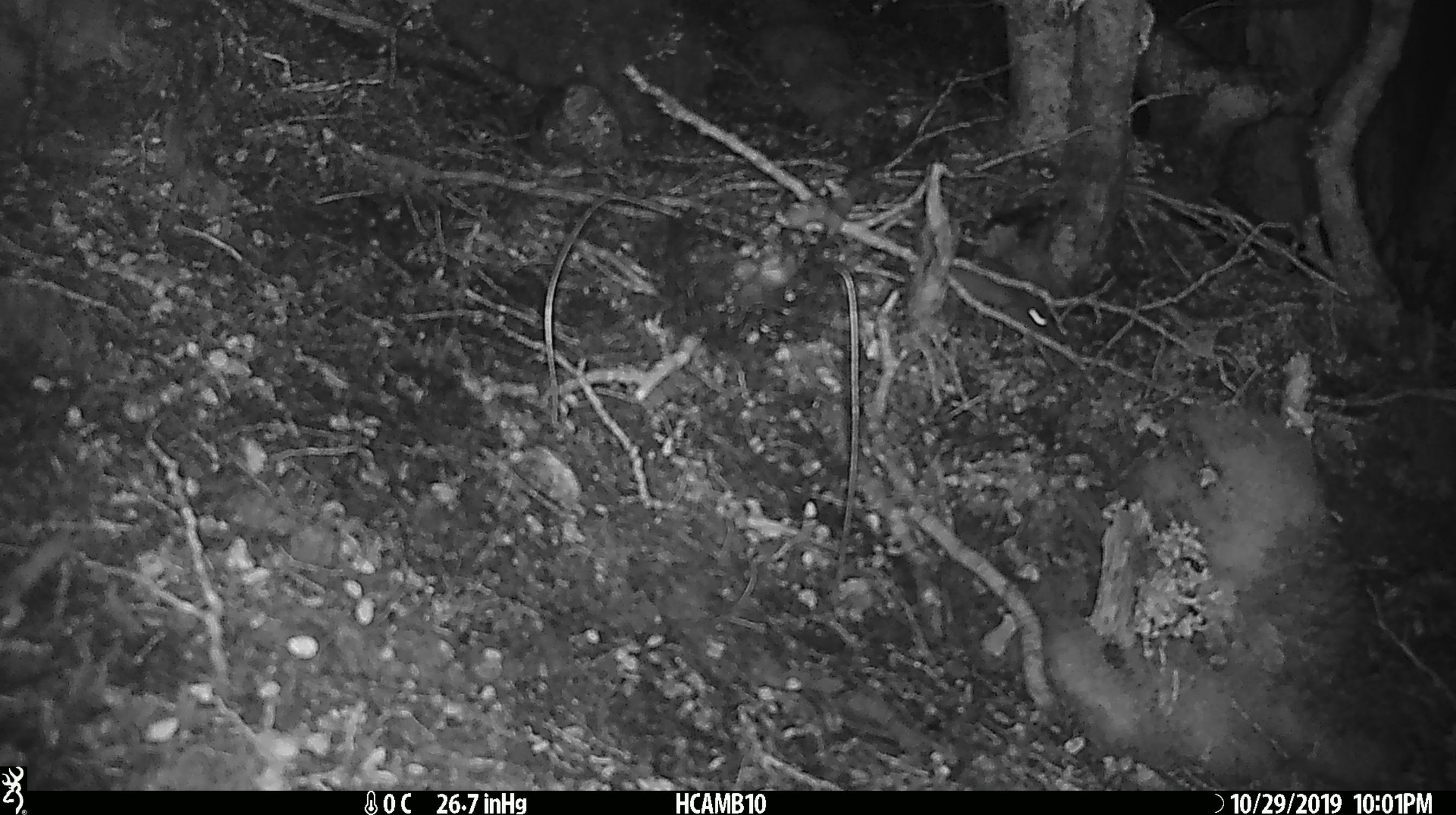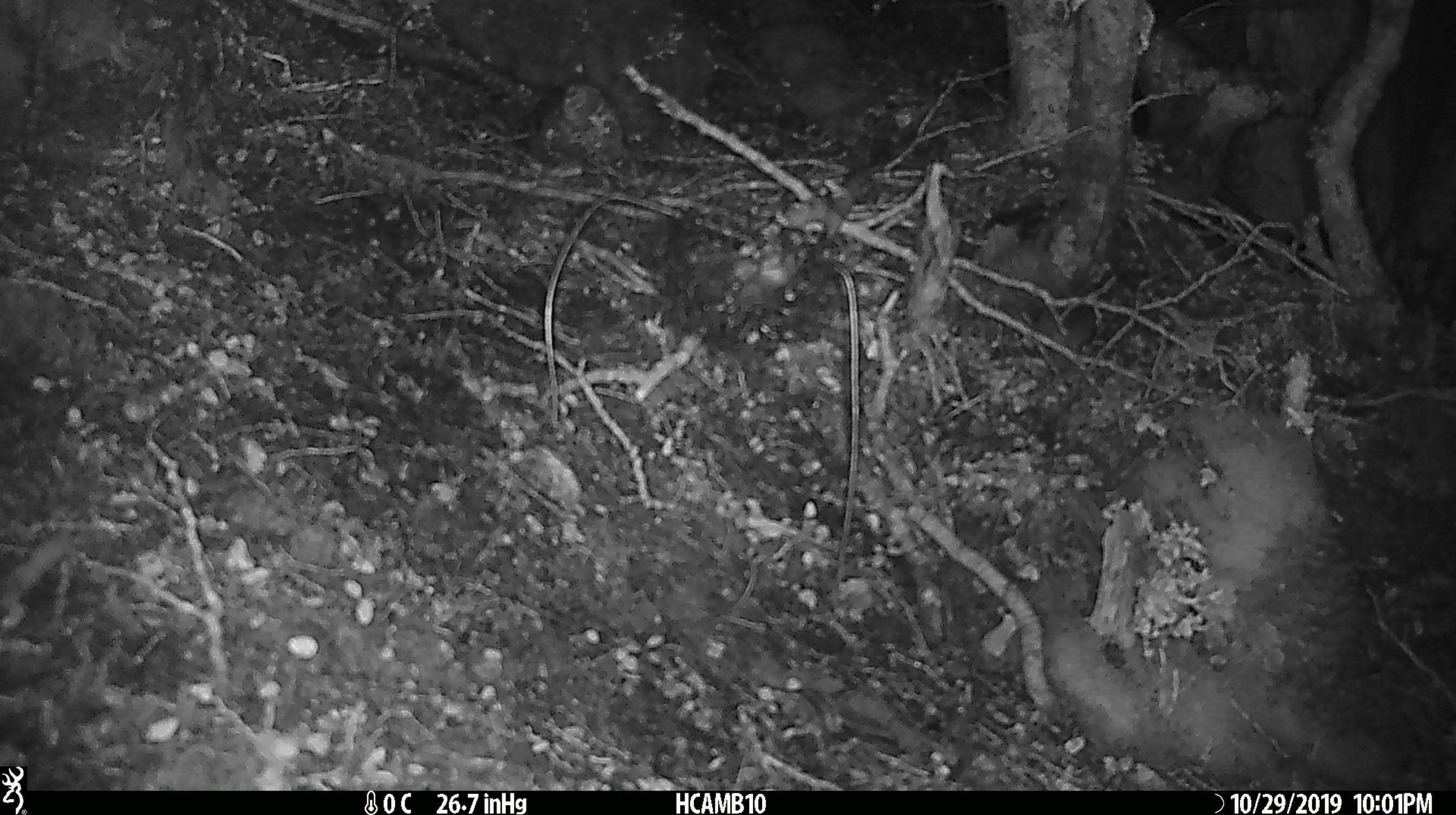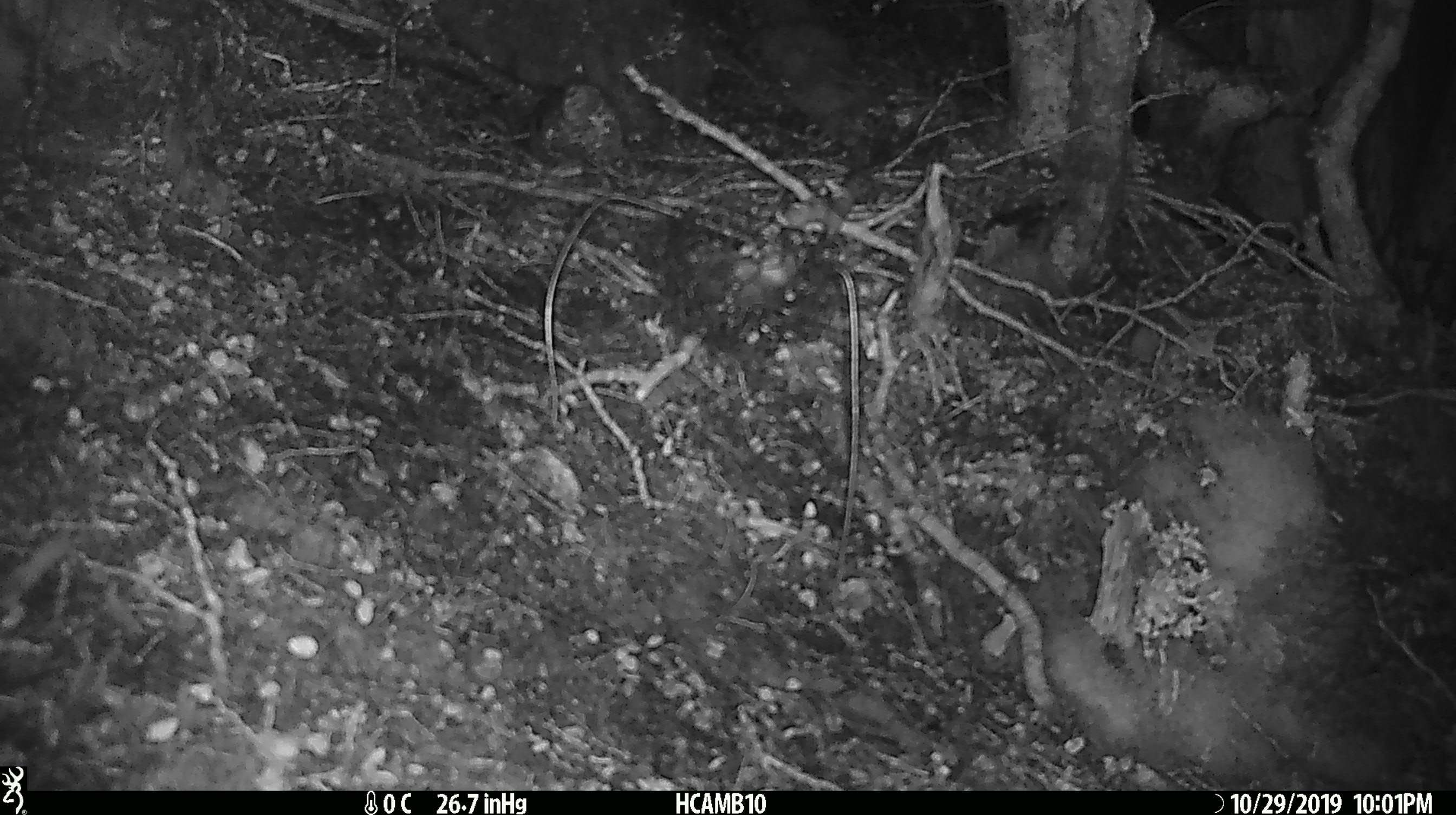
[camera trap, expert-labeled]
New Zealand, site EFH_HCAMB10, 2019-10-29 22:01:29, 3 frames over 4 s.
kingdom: Animalia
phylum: Chordata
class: Mammalia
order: Rodentia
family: Muridae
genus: Mus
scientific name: Mus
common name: mouse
Mouse (Mus).